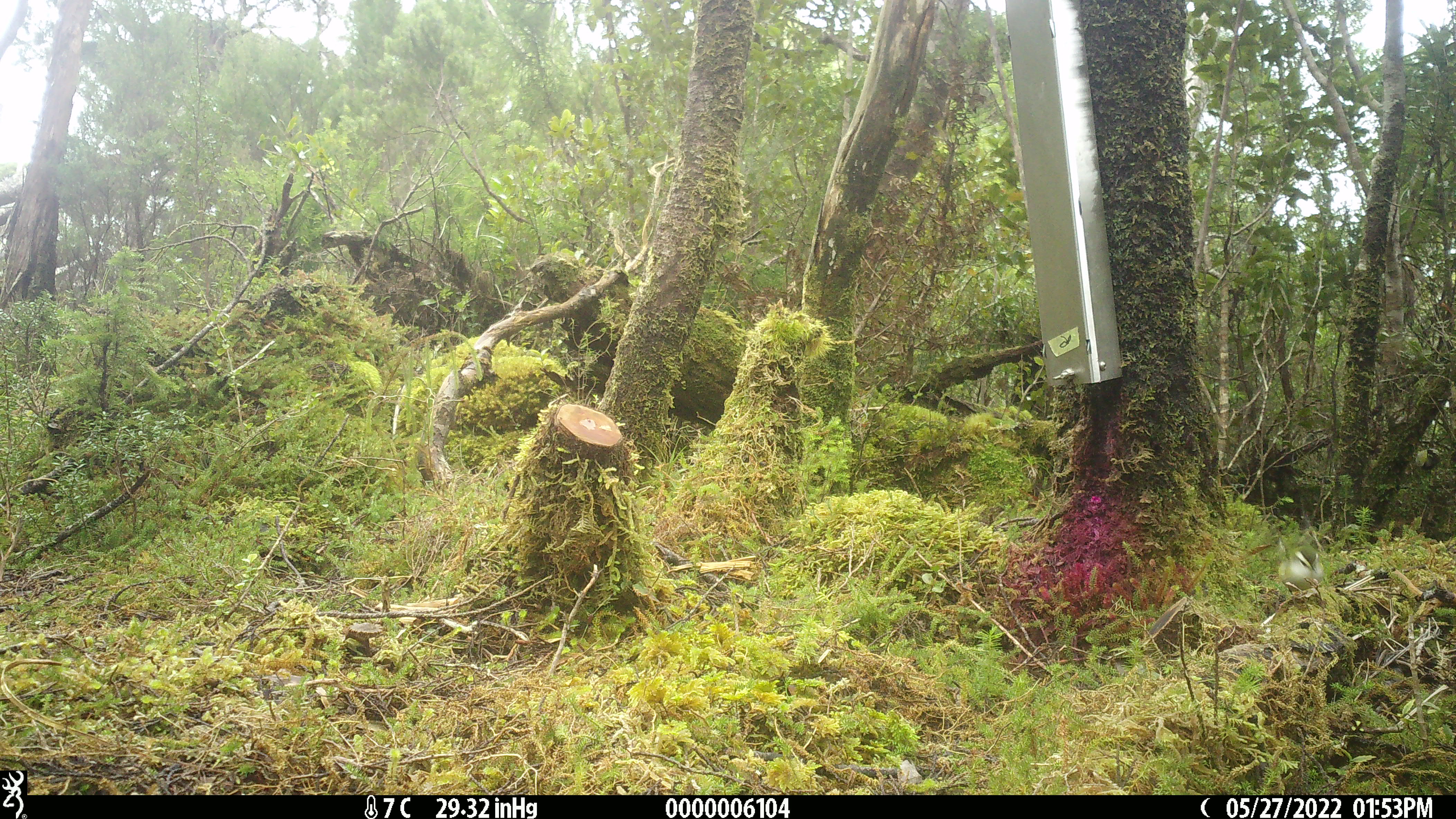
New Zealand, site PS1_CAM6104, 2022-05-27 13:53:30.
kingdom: Animalia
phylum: Chordata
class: Aves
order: Passeriformes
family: Acanthisittidae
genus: Acanthisitta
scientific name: Acanthisitta chloris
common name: rifleman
Rifleman (Acanthisitta chloris).